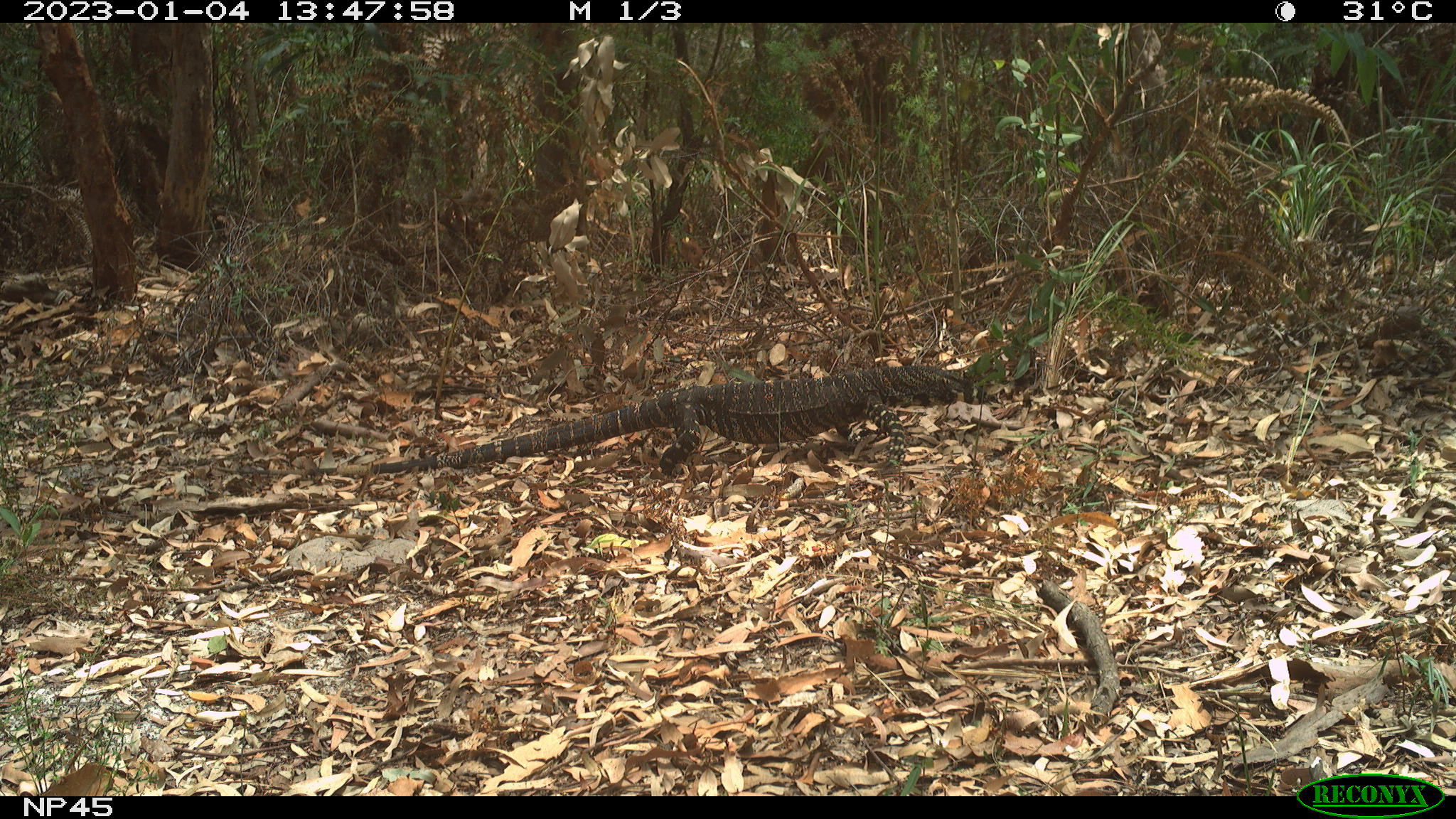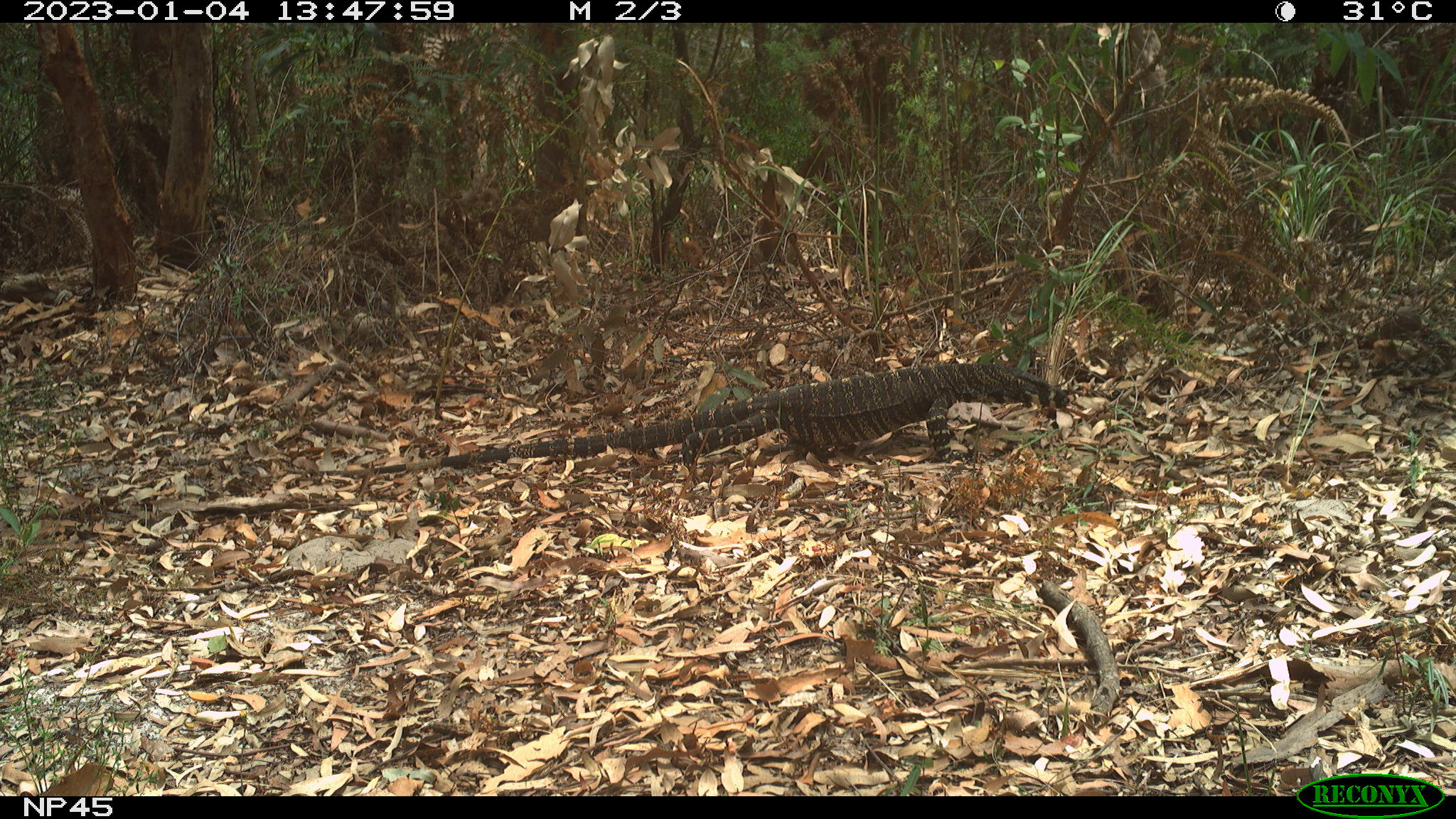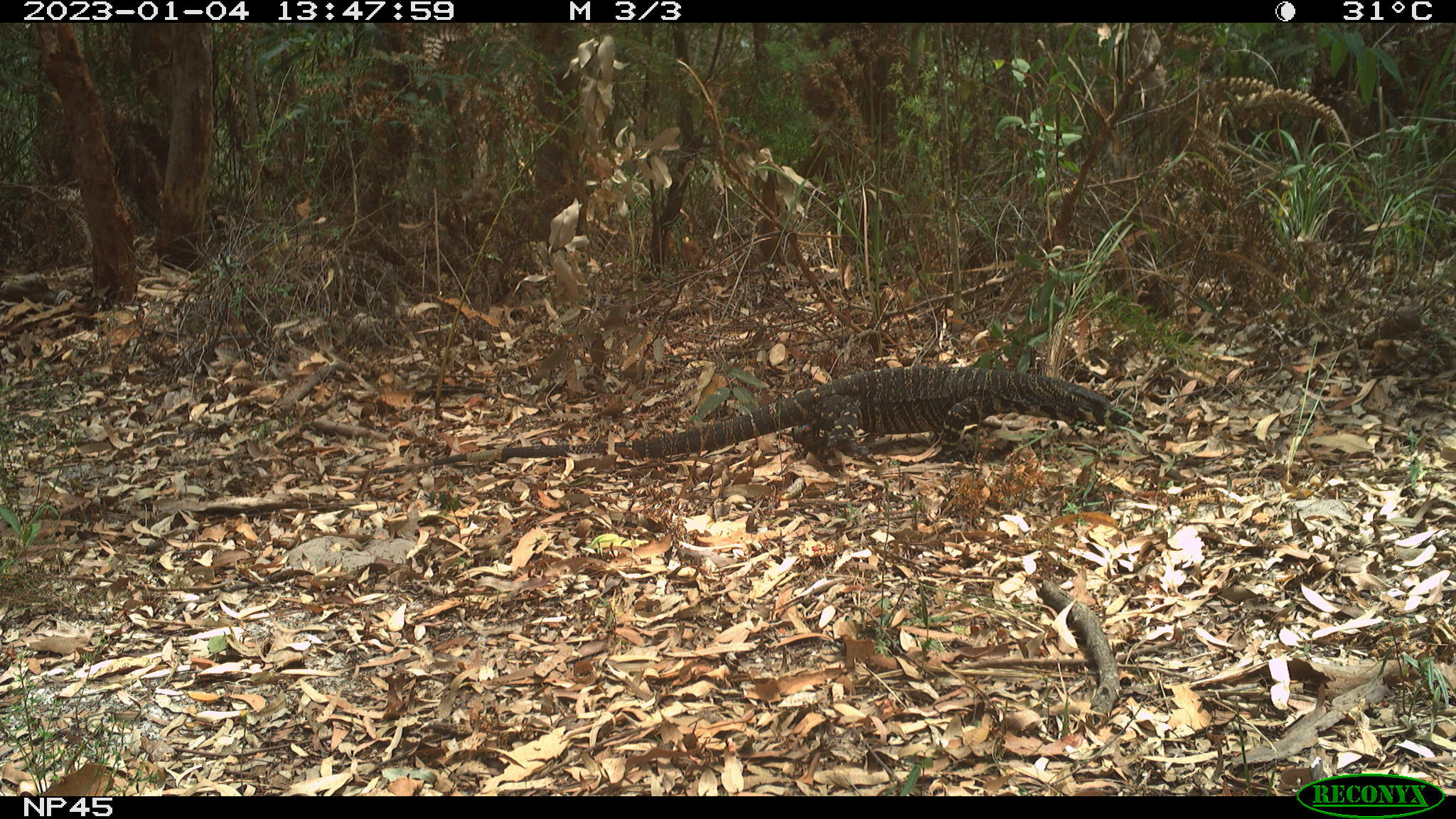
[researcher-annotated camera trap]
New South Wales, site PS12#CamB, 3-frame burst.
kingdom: Animalia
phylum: Chordata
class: Reptilia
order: Squamata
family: Varanidae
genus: Varanus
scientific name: Varanus varius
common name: lace monitor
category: goanna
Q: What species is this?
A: Goanna (lace monitor) (Varanus varius).